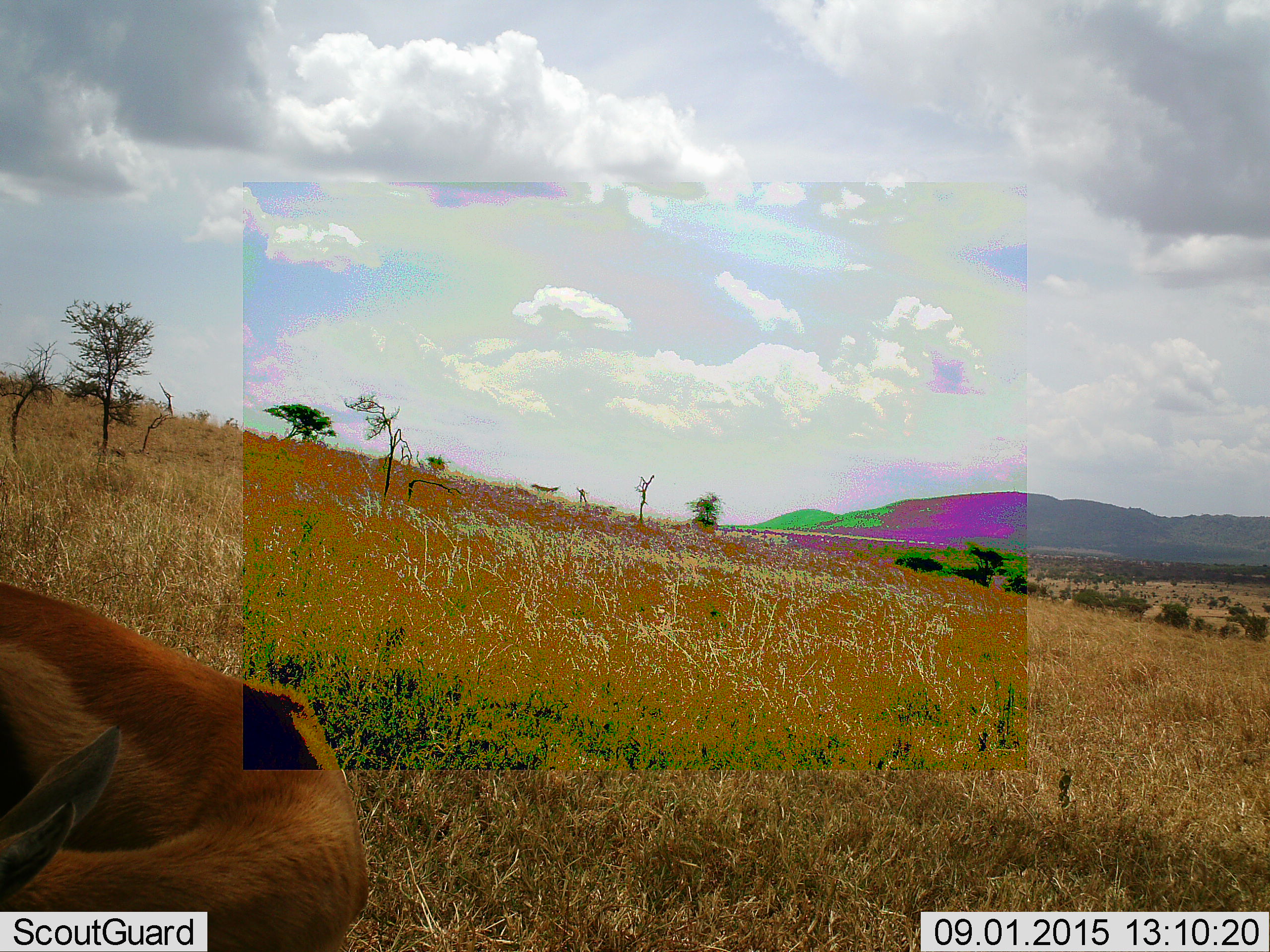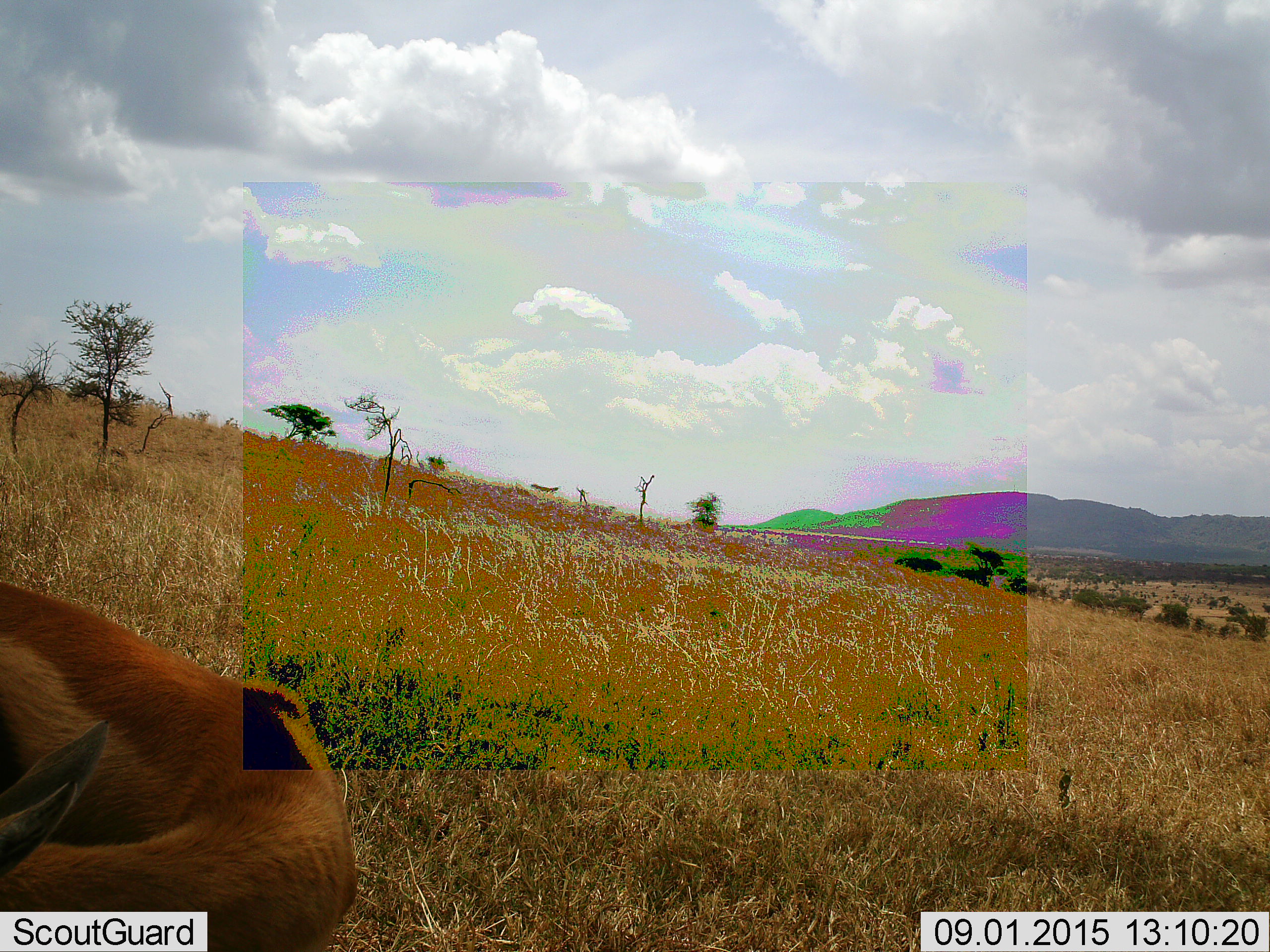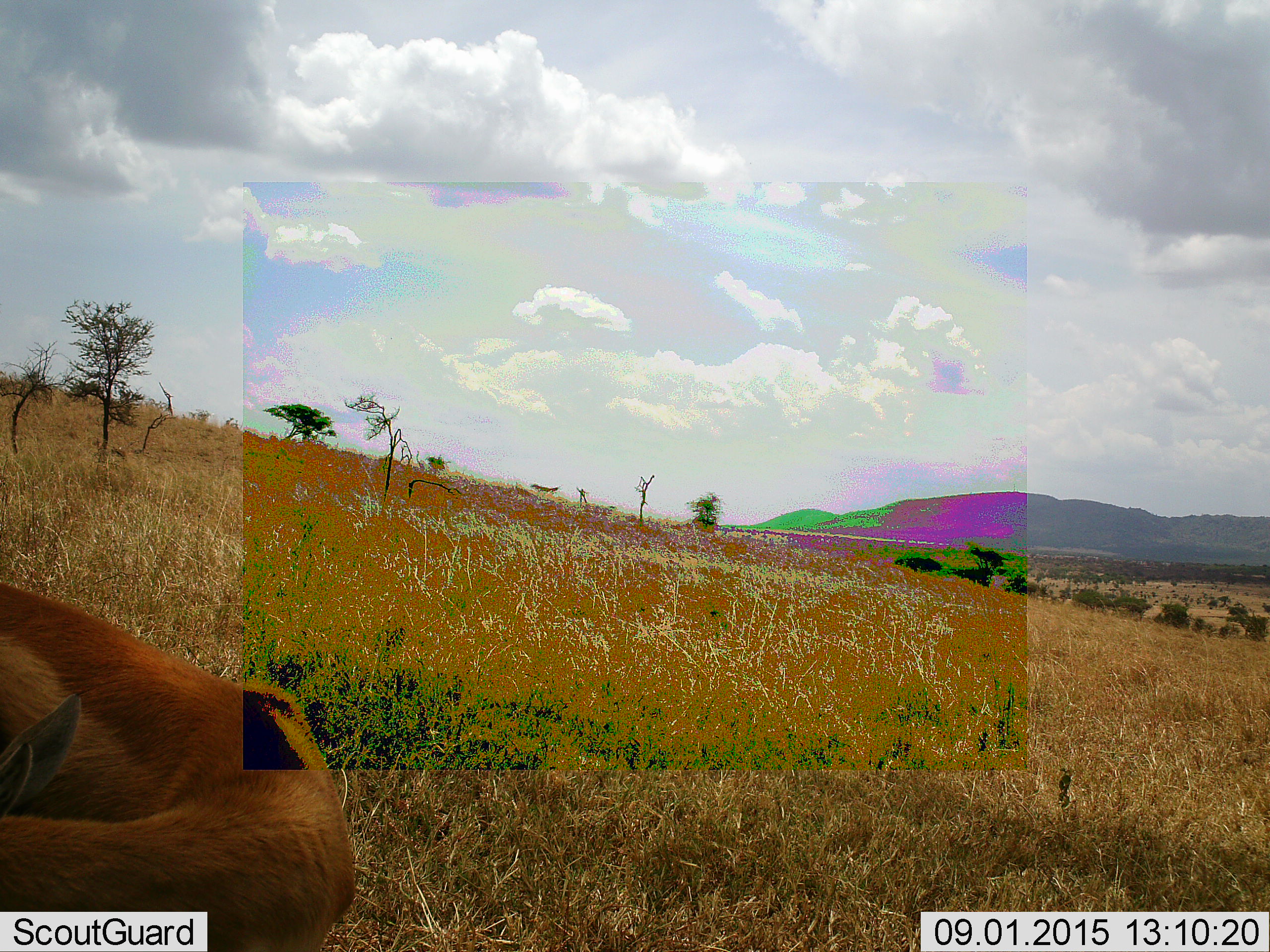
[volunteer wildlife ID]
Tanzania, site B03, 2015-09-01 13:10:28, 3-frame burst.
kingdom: Animalia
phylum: Chordata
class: Mammalia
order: Artiodactyla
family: Bovidae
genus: Eudorcas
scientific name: Eudorcas thomsonii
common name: thomson's gazelle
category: gazellethomsons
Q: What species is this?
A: Gazellethomsons (thomson's gazelle) (Eudorcas thomsonii).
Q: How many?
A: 1.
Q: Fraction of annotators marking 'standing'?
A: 78%.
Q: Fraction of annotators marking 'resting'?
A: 0%.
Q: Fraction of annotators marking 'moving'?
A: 11%.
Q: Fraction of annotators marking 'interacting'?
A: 0%.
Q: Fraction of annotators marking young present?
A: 0%.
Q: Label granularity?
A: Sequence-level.